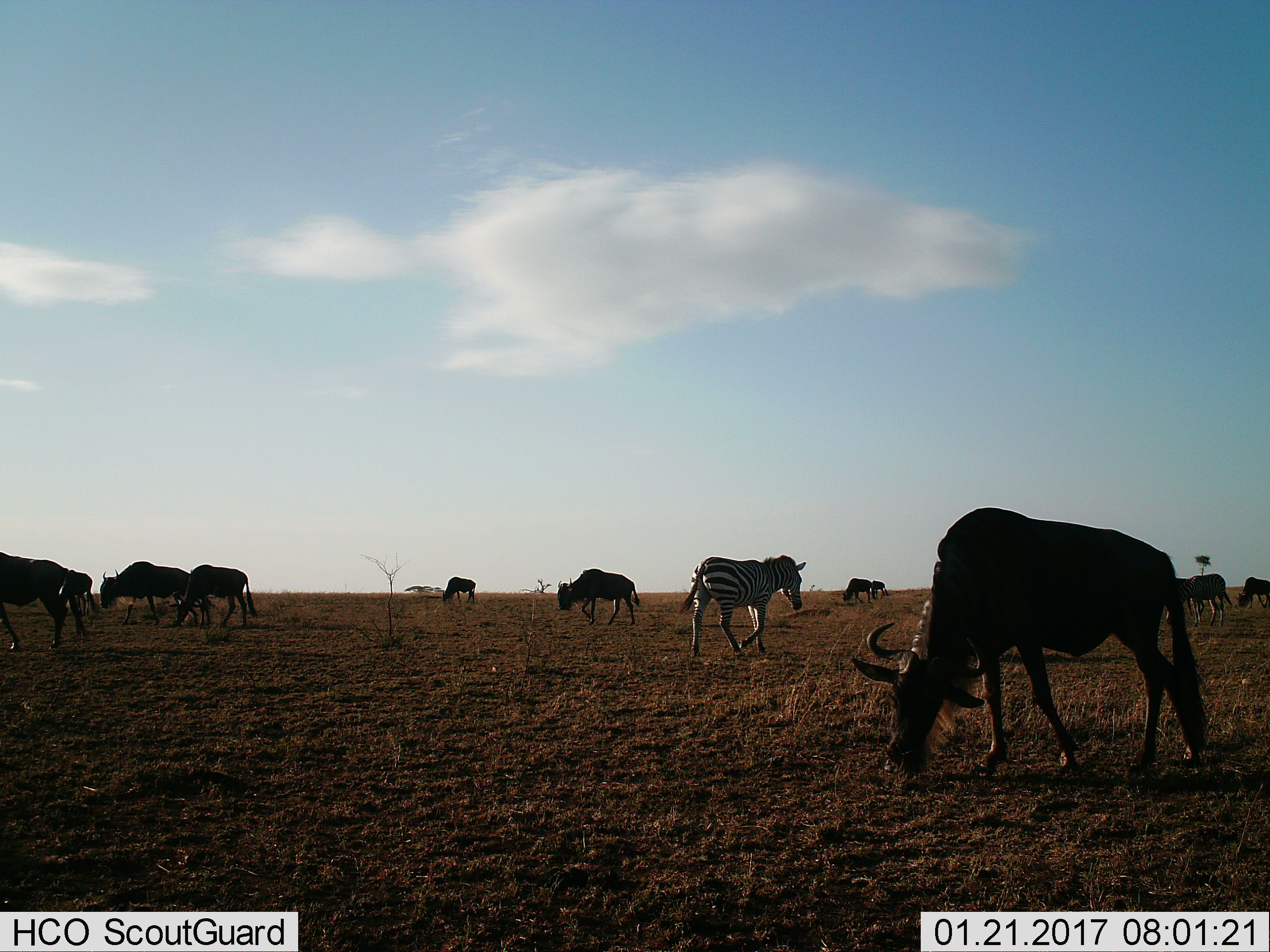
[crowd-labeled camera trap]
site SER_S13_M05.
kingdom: Animalia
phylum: Chordata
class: Mammalia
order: Artiodactyla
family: Bovidae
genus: Connochaetes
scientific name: Connochaetes taurinus taurinus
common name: blue wildebeest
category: wildebeestblue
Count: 11-50.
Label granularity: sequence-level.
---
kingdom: Animalia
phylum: Chordata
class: Mammalia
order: Perissodactyla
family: Equidae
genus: Equus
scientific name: Equus quagga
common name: plains zebra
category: zebraplains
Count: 2.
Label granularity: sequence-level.